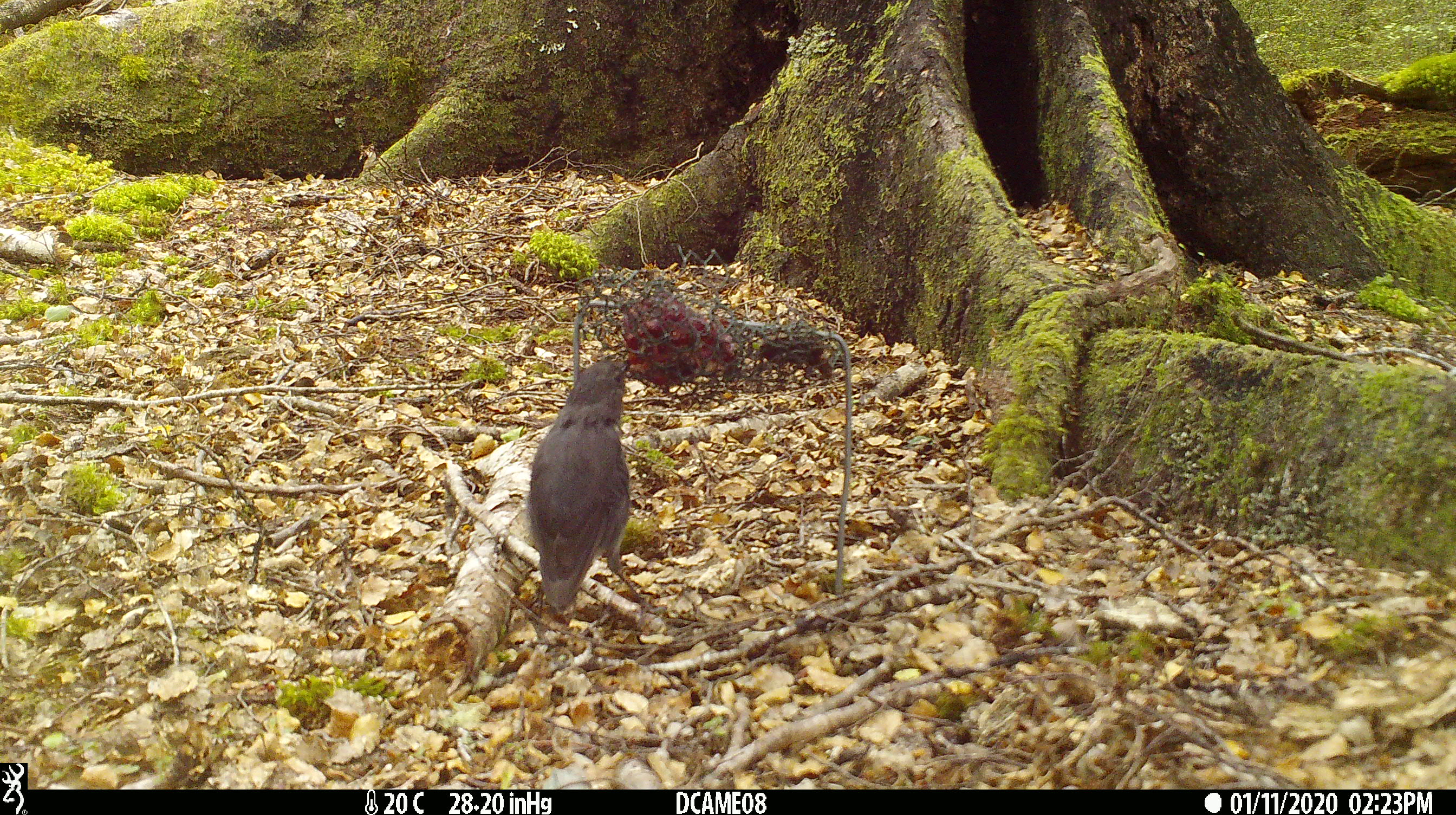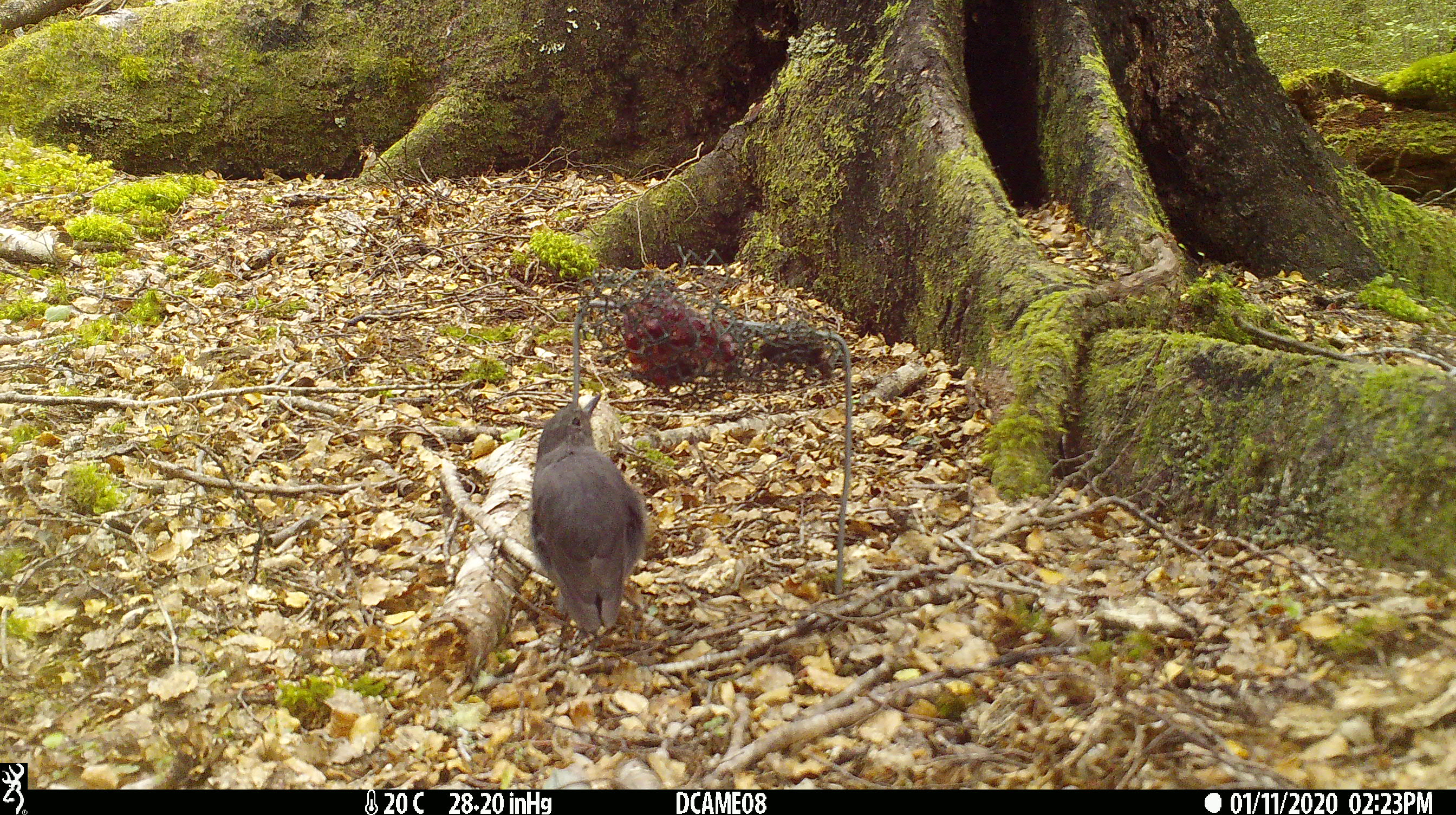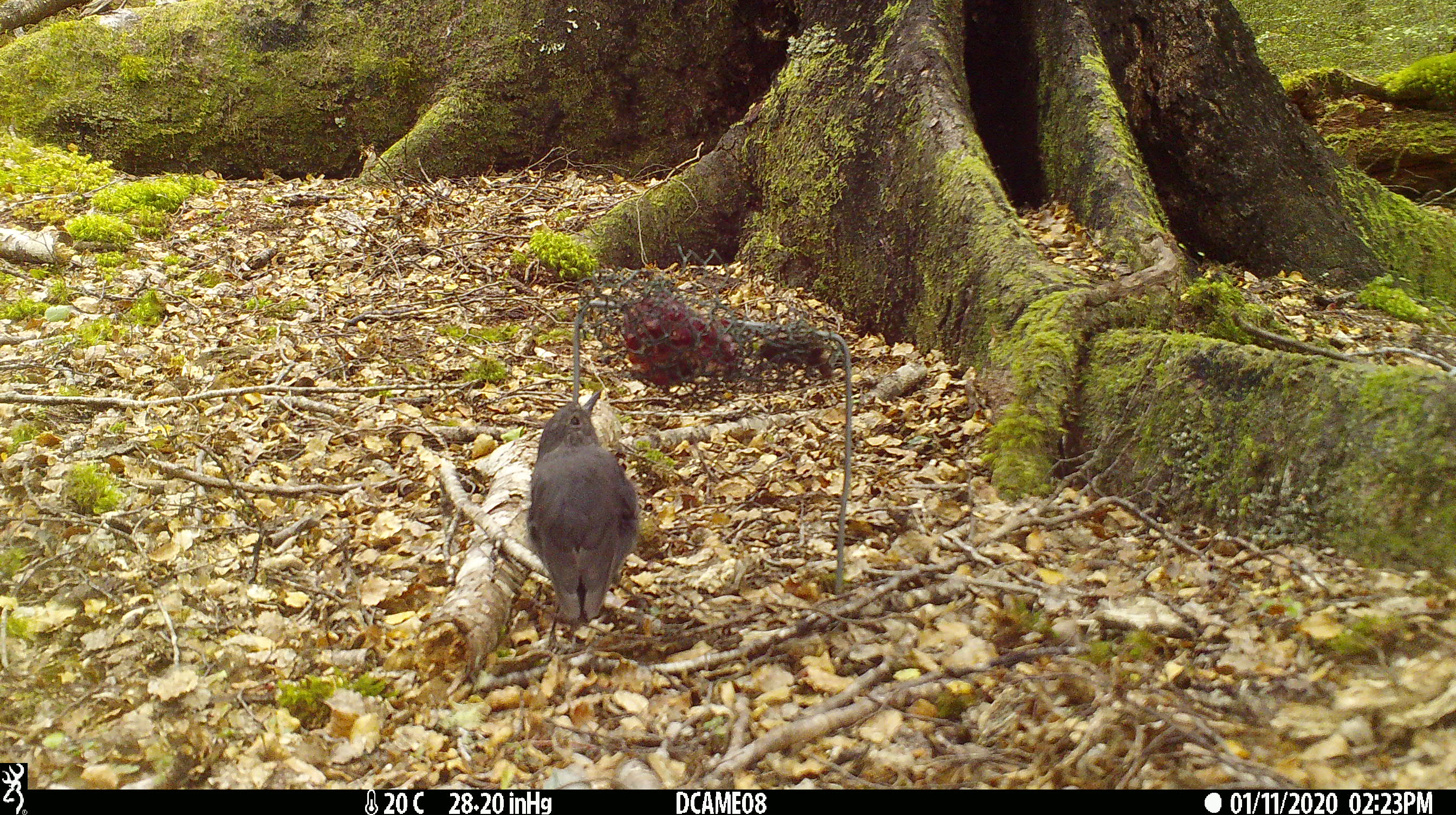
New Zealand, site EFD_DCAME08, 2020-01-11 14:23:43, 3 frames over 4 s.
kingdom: Animalia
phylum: Chordata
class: Aves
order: Passeriformes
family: Petroicidae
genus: Petroica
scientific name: Petroica australis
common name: new zealand robin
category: robin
Robin (new zealand robin) (Petroica australis).